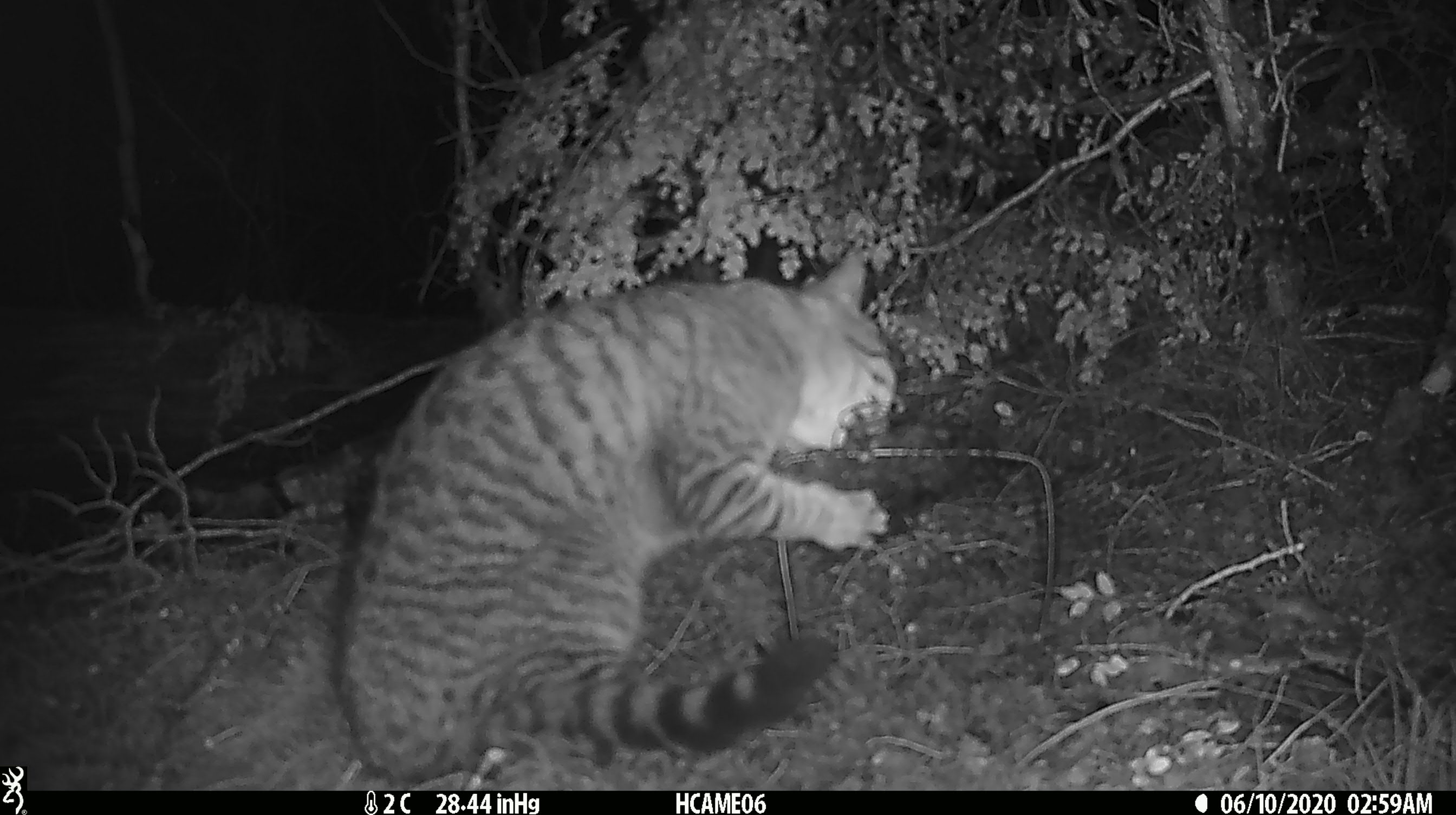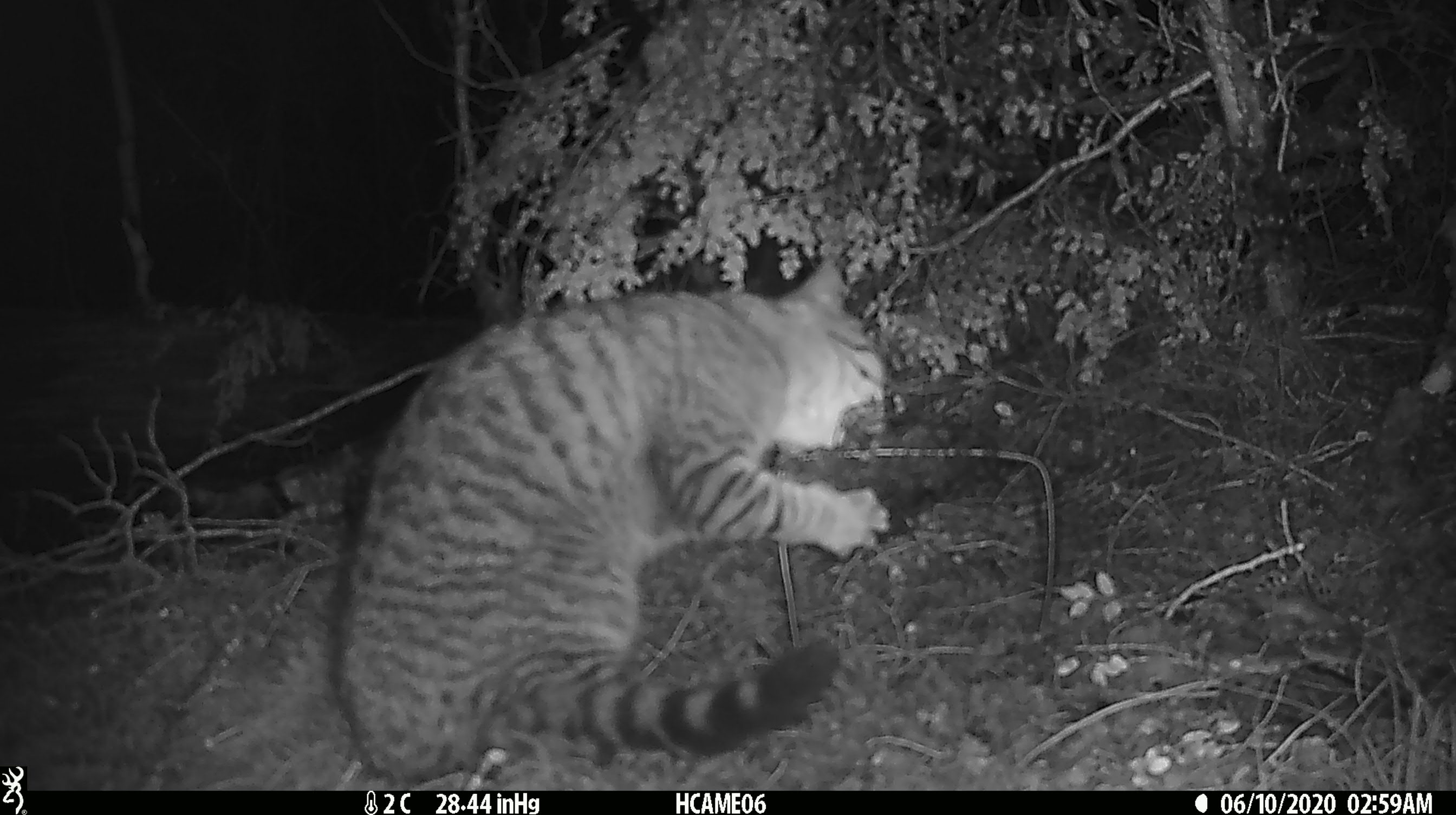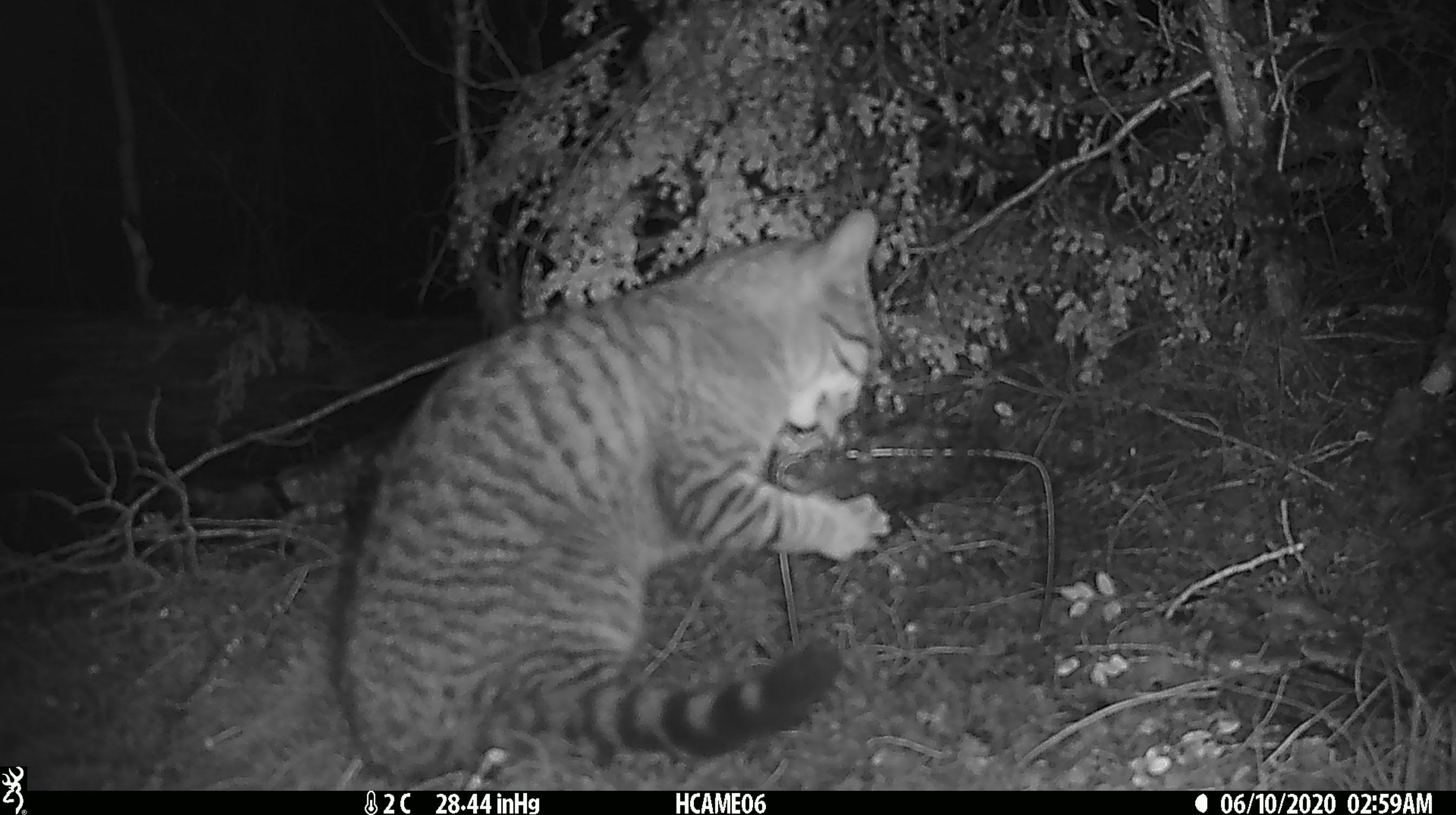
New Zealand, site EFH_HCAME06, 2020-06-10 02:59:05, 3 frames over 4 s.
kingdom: Animalia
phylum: Chordata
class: Mammalia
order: Carnivora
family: Felidae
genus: Felis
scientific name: Felis catus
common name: domestic cat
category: cat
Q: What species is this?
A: Cat (domestic cat) (Felis catus).